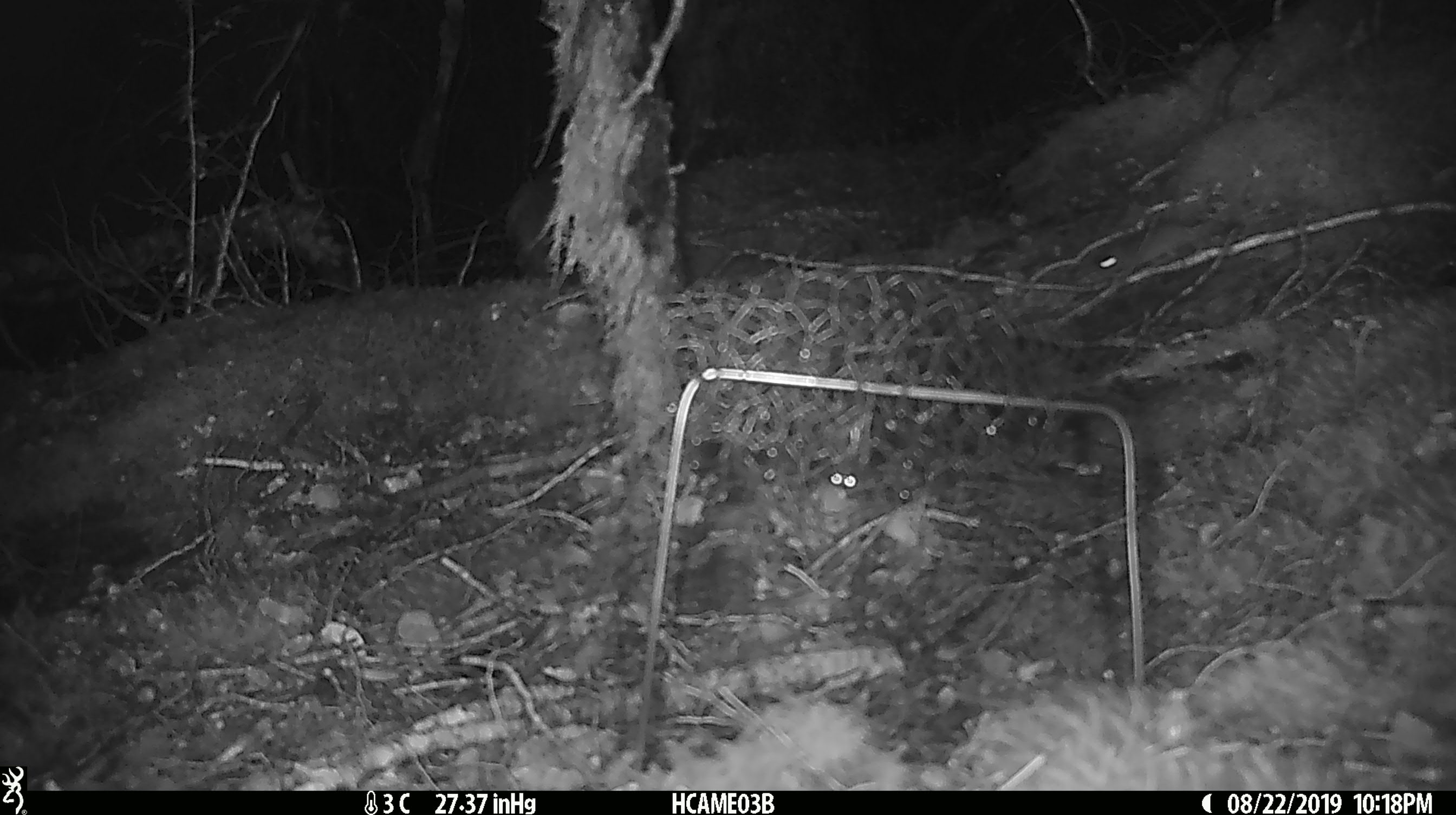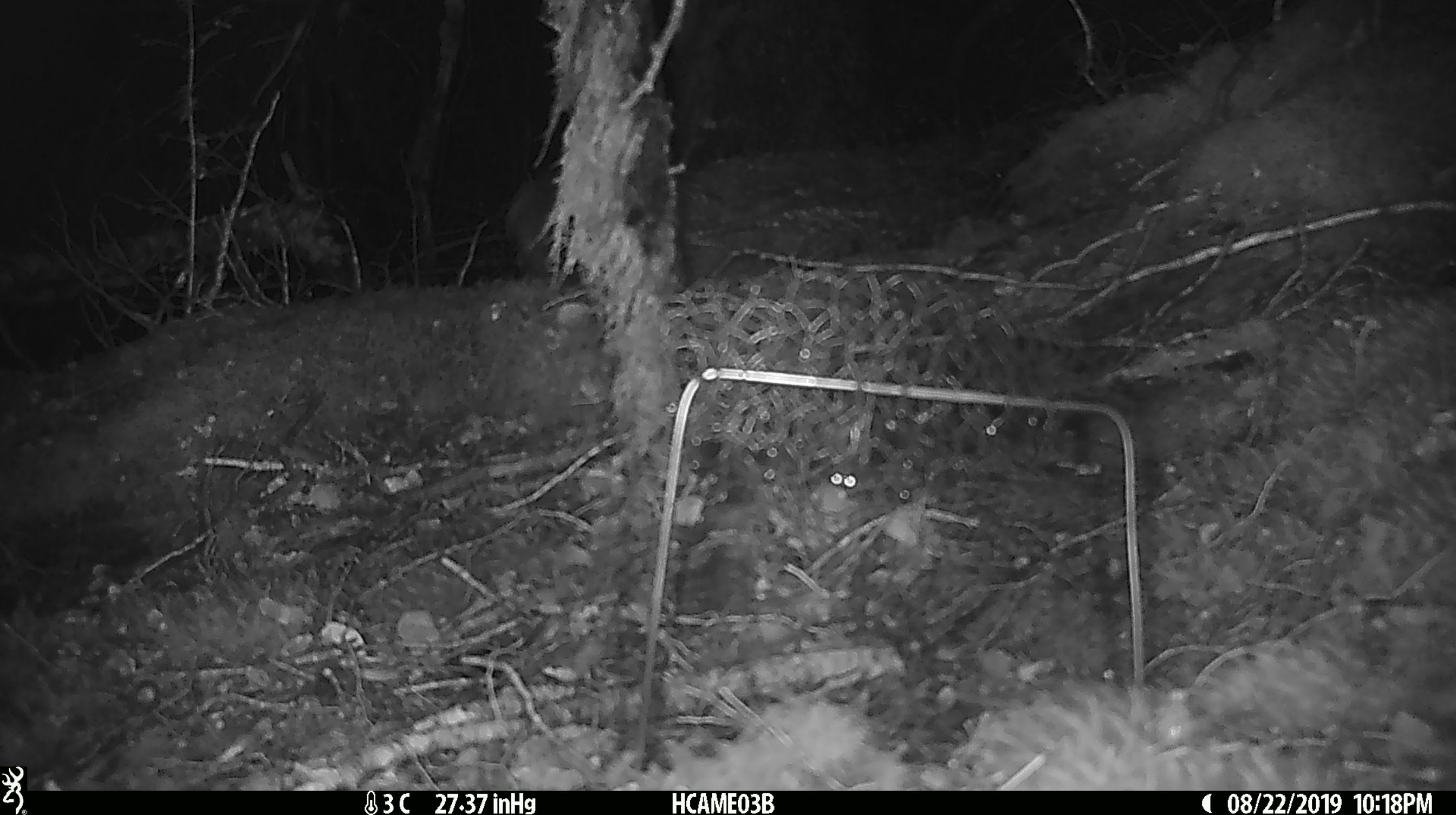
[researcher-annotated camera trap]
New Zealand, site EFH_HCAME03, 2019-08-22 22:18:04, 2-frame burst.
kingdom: Animalia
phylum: Chordata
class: Mammalia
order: Rodentia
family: Muridae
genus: Mus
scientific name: Mus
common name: mouse